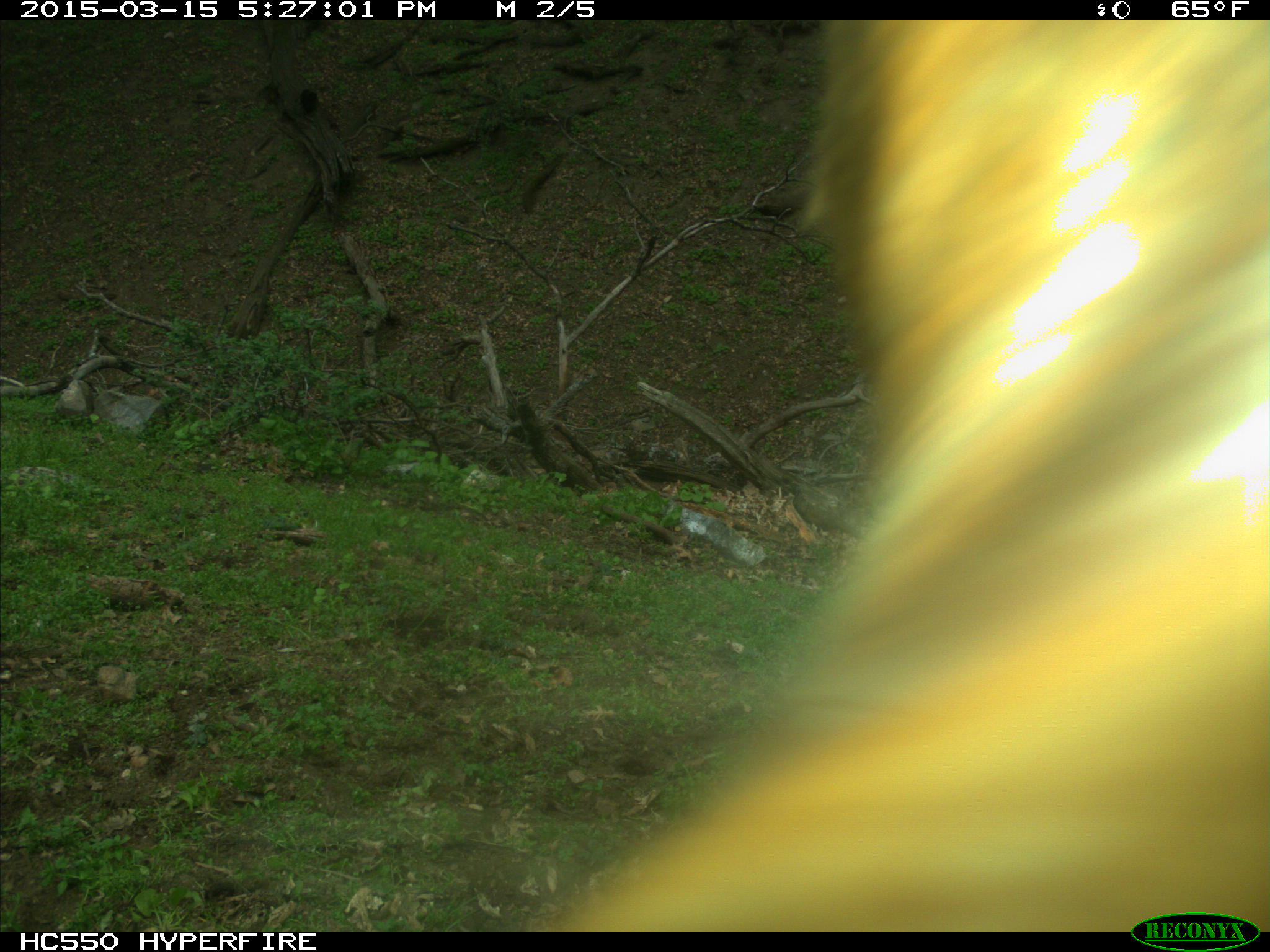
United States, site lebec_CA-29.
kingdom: Animalia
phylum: Chordata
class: Mammalia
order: Artiodactyla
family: Bovidae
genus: Bos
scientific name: Bos taurus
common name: domestic cow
Bos taurus (domestic cow).